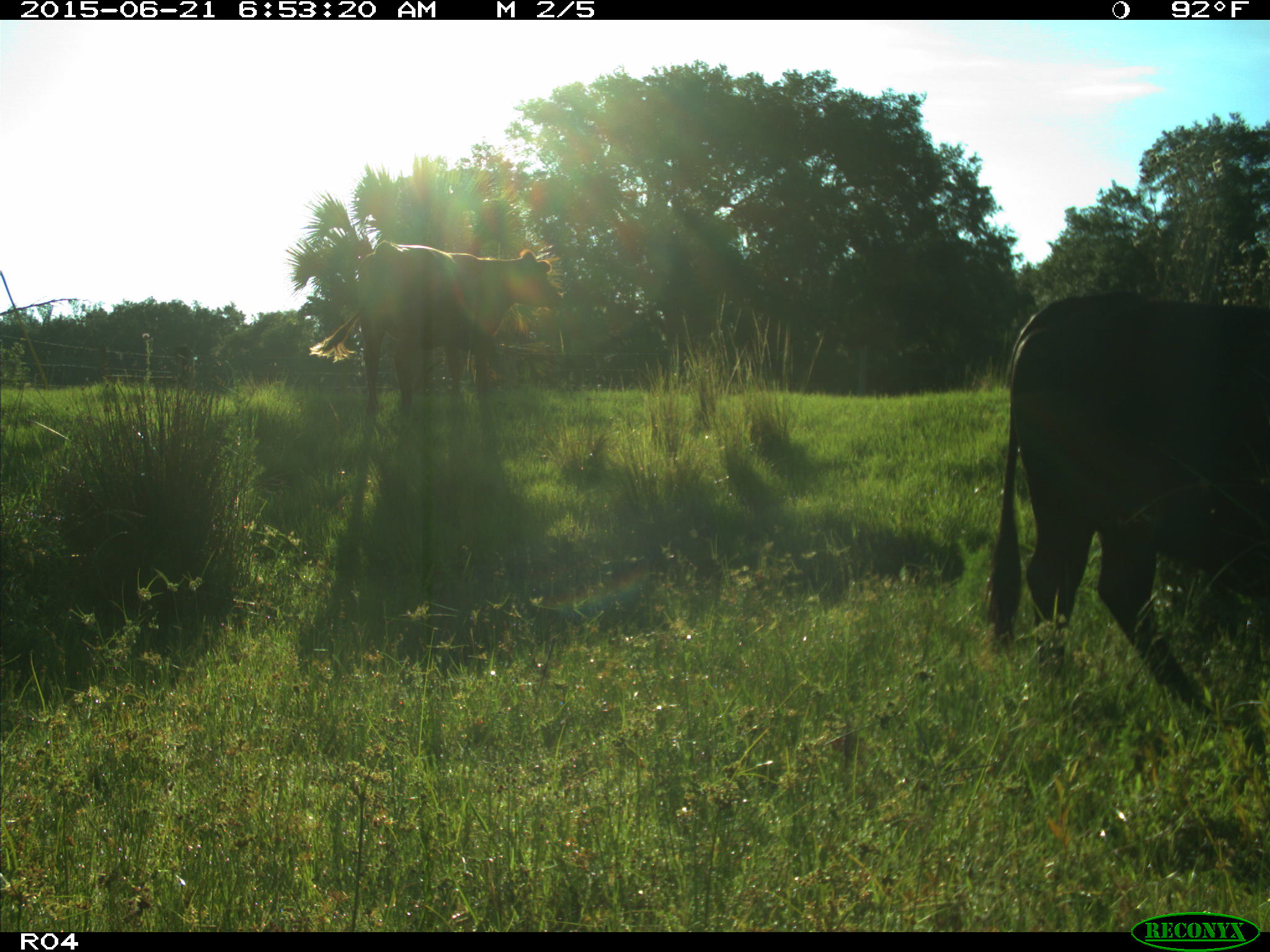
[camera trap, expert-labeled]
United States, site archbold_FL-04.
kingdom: Animalia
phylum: Chordata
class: Mammalia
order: Artiodactyla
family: Bovidae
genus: Bos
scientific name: Bos taurus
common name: domestic cow